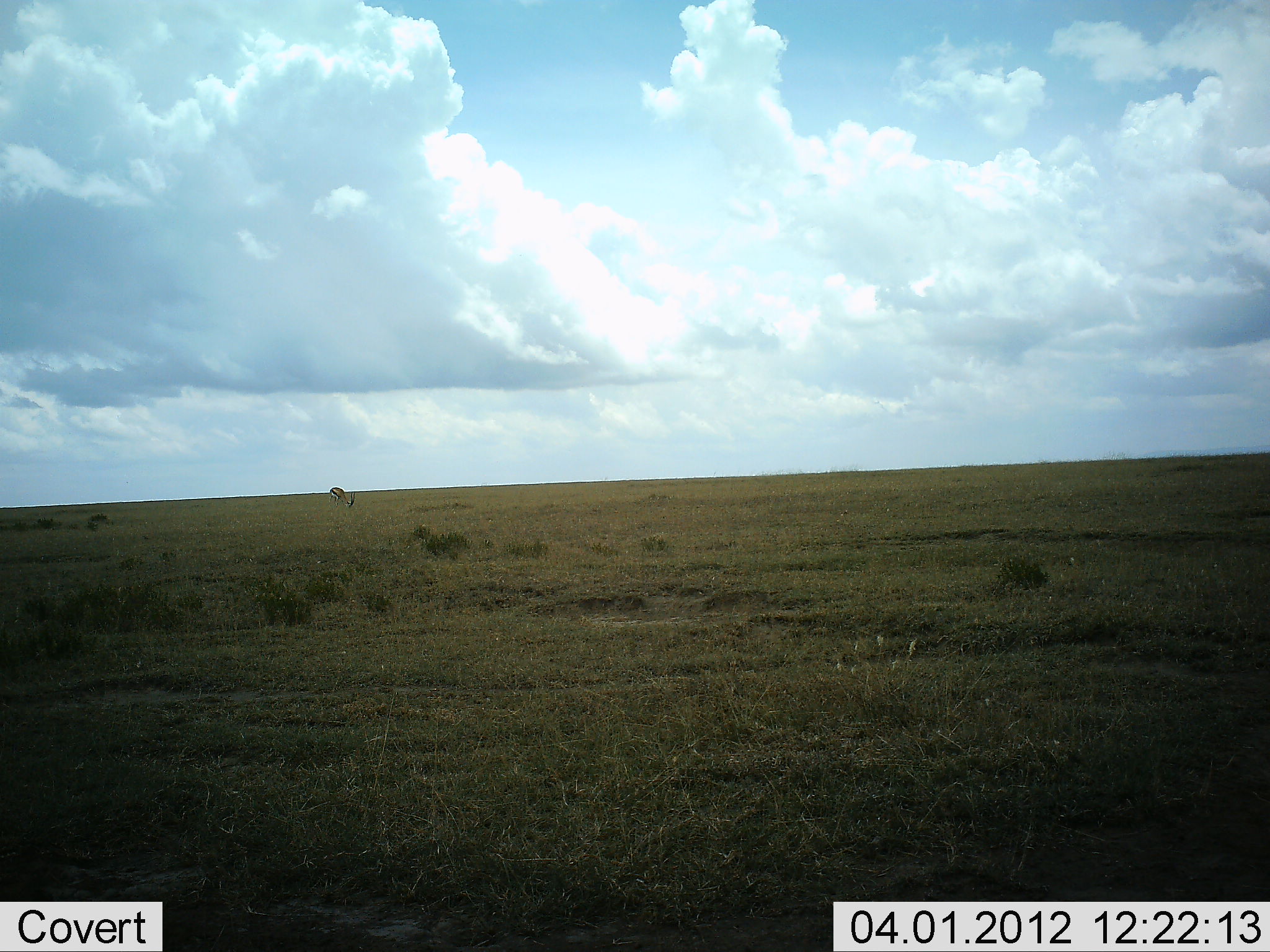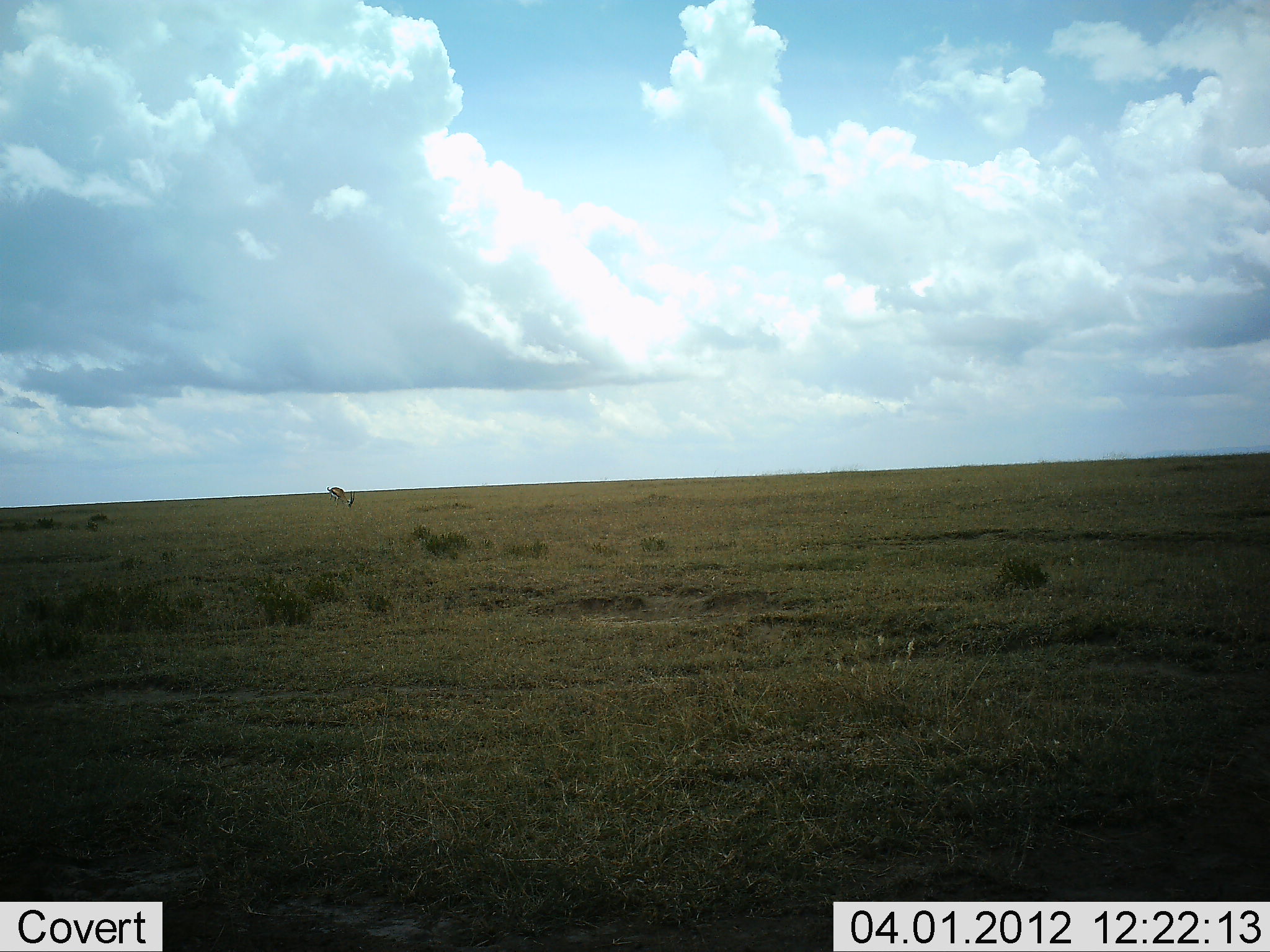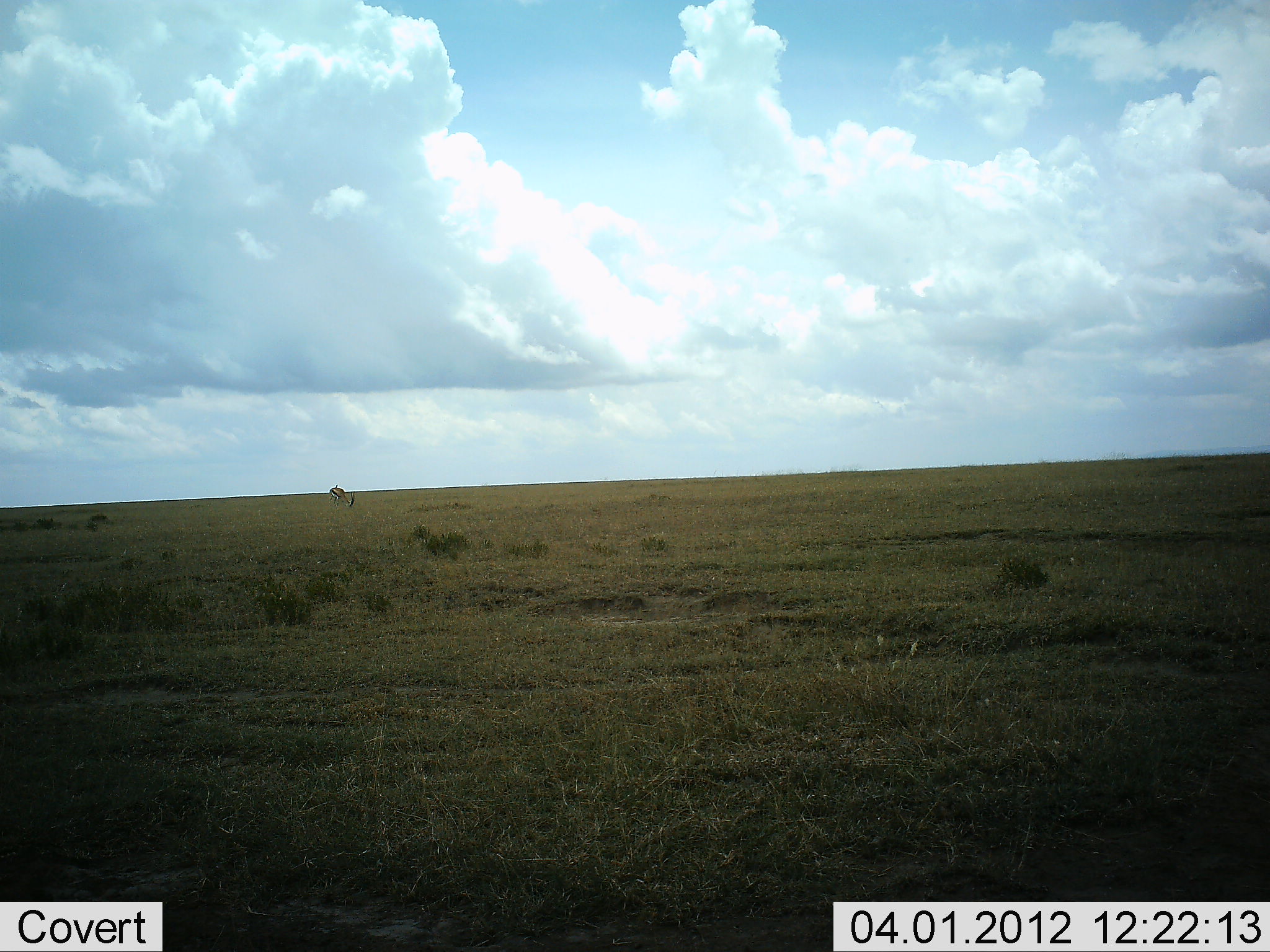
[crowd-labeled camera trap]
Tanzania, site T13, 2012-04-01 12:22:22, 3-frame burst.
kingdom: Animalia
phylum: Chordata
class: Mammalia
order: Artiodactyla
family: Bovidae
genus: Eudorcas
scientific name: Eudorcas thomsonii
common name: thomson's gazelle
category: gazellethomsons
Gazellethomsons (thomson's gazelle) (Eudorcas thomsonii), count 1. Behavior (volunteer vote fractions): standing 47%, resting 0%, moving 0%, interacting 0%. Young present (vote fraction): 0%. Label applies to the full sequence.